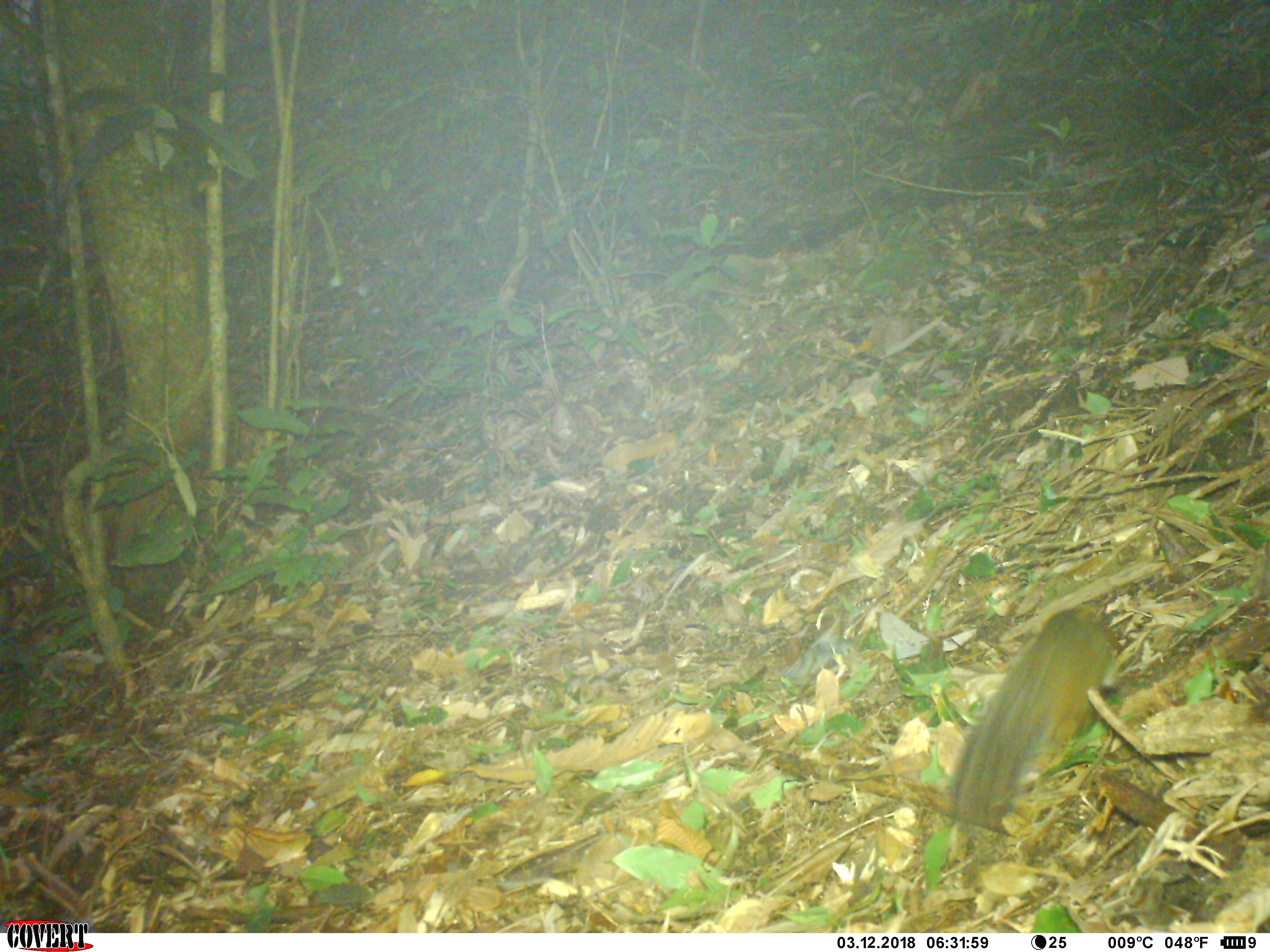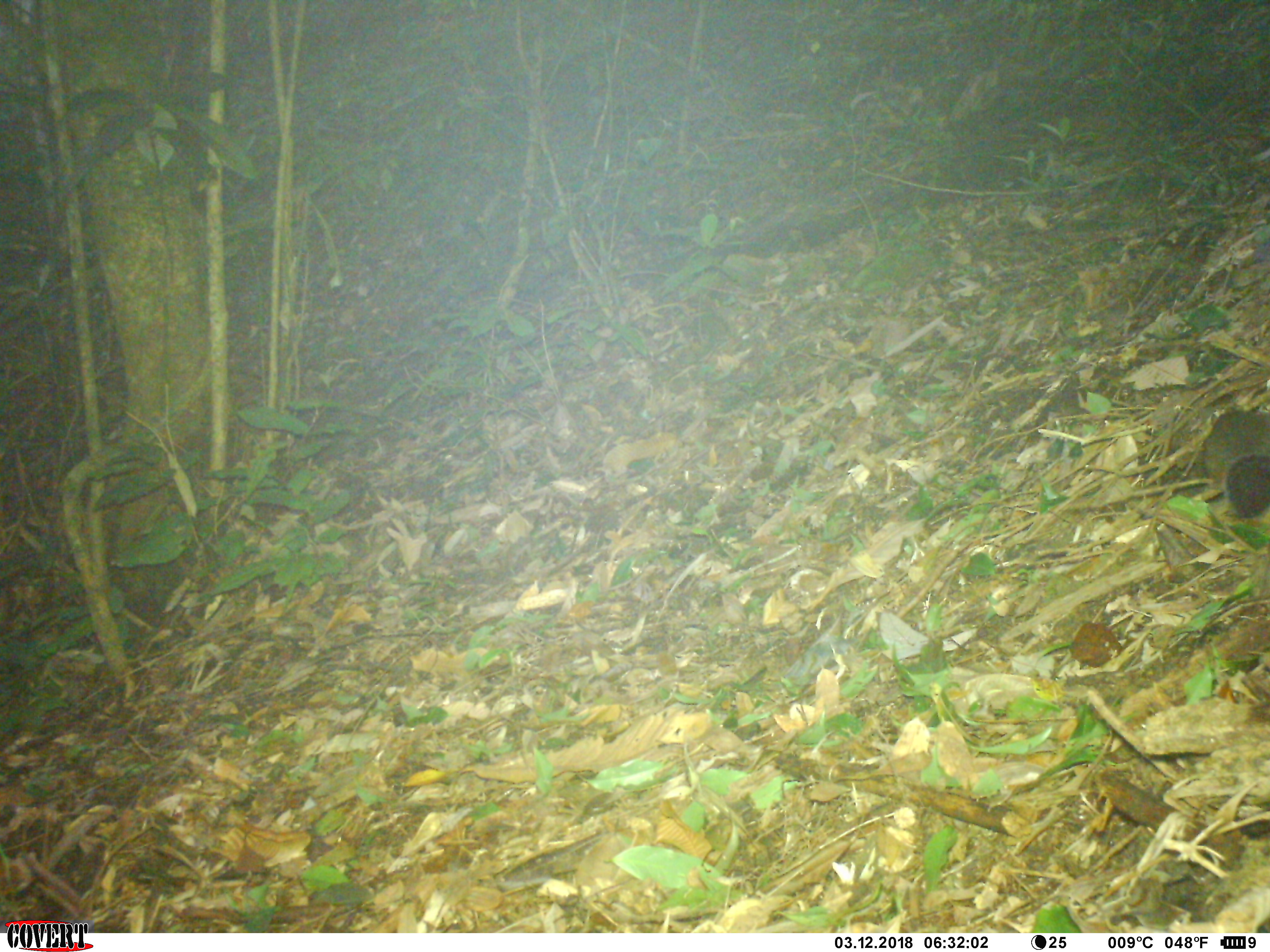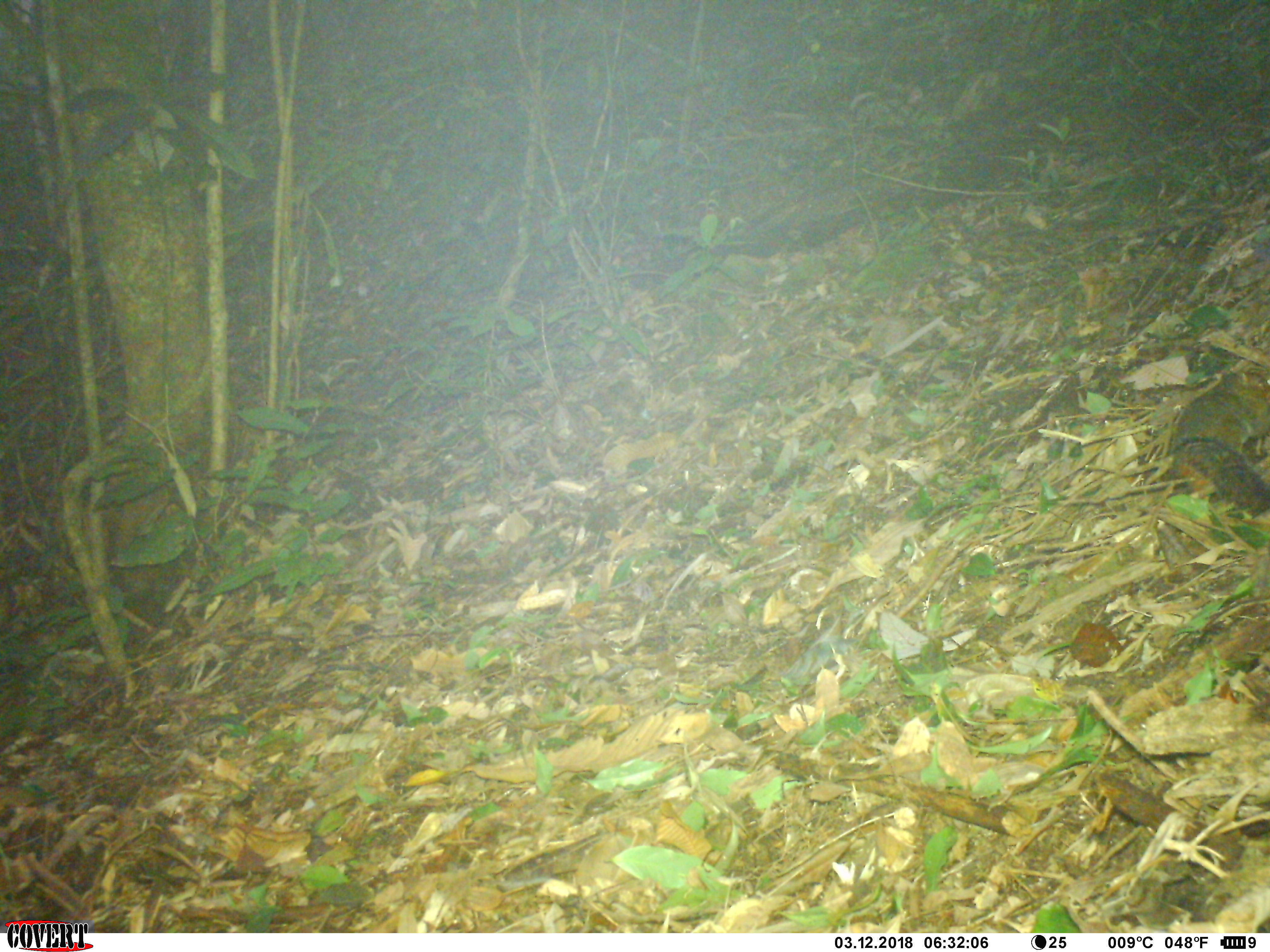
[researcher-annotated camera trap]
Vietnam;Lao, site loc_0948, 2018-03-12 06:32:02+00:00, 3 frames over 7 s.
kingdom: Animalia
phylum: Chordata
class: Mammalia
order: Rodentia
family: Sciuridae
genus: Dremomys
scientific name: Dremomys rufigenis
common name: red-cheeked squirrel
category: red cheeked squirrel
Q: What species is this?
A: Red cheeked squirrel (red-cheeked squirrel) (Dremomys rufigenis).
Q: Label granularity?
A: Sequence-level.